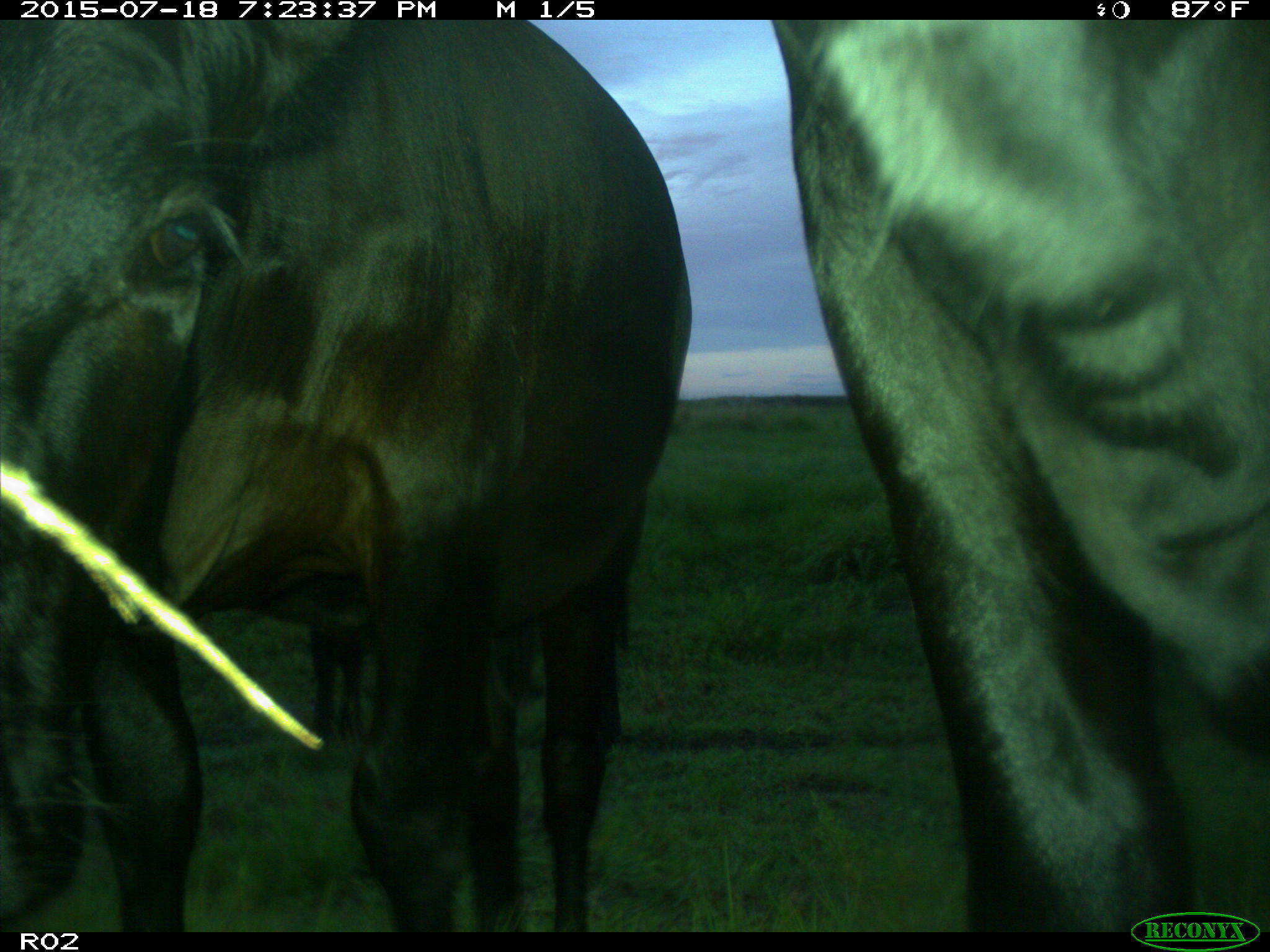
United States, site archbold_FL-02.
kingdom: Animalia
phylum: Chordata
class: Mammalia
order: Artiodactyla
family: Bovidae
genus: Bos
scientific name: Bos taurus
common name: domestic cow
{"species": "Bos taurus (domestic cow)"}